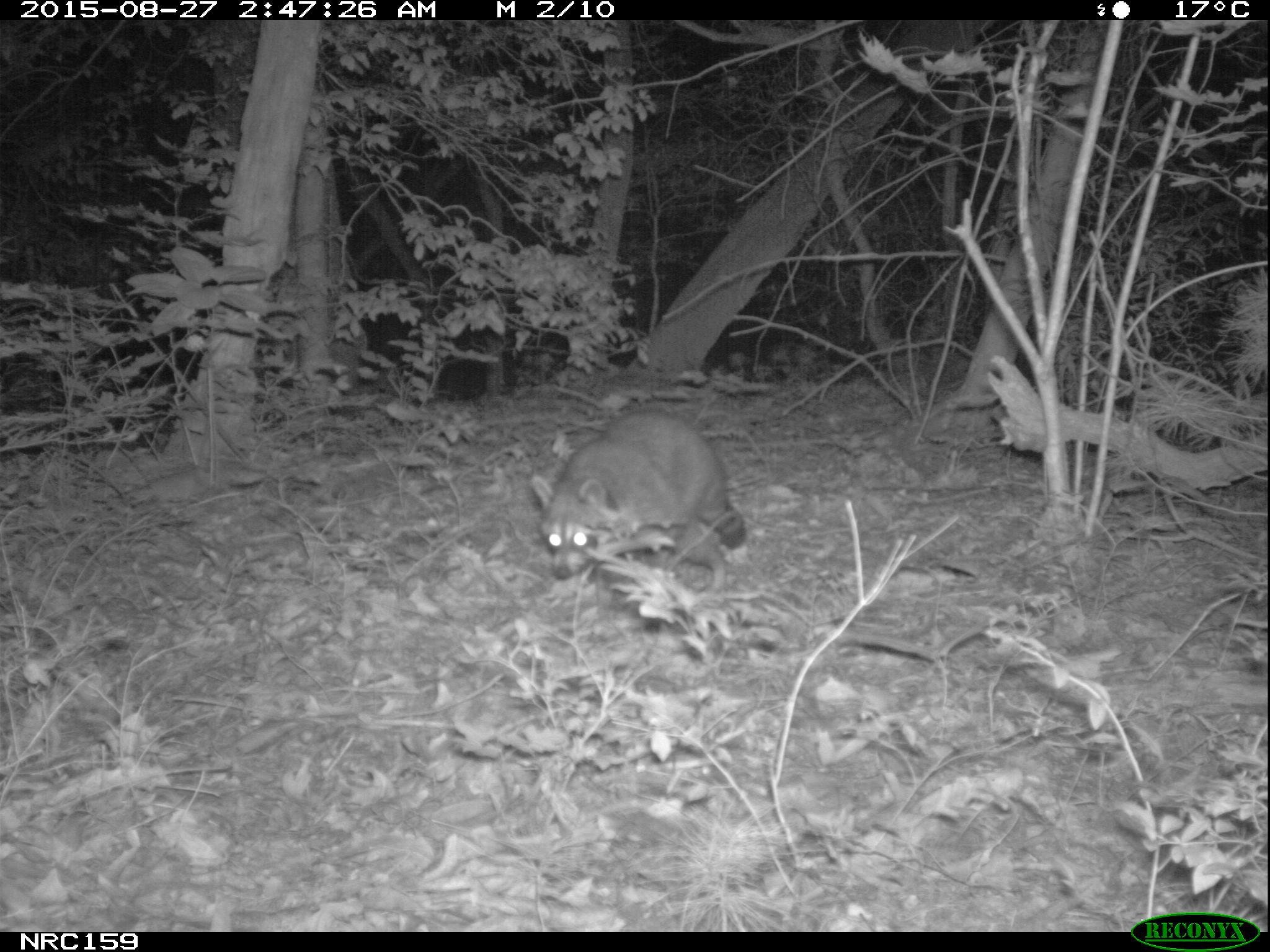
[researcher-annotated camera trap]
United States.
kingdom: Animalia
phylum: Chordata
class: Mammalia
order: Carnivora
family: Procyonidae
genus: Procyon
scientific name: Procyon lotor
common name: northern raccoon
Northern Raccoon (Procyon lotor).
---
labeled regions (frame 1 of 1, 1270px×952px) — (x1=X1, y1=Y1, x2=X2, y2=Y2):
Northern Raccoon: (x1=533, y1=402, x2=761, y2=588)